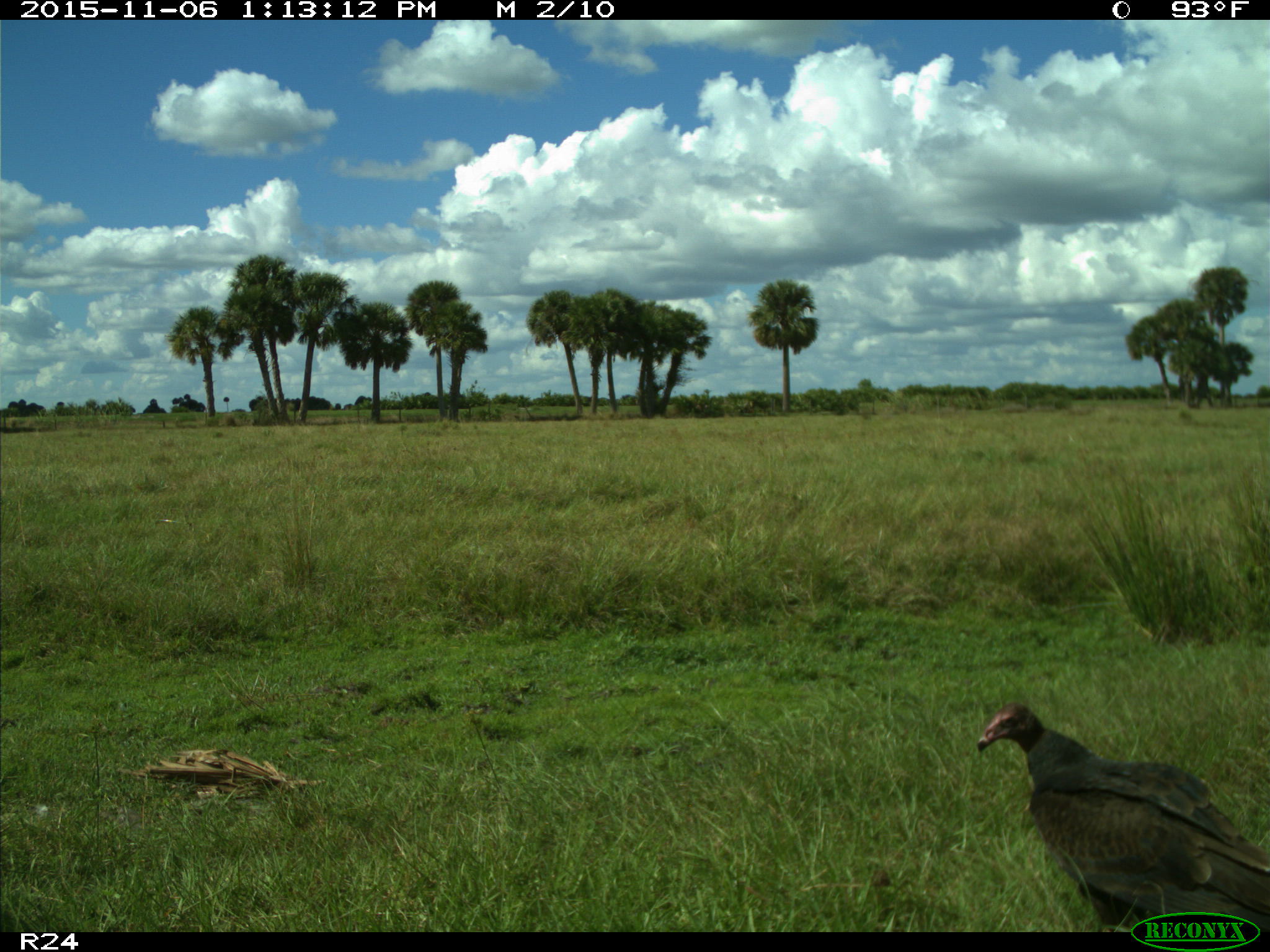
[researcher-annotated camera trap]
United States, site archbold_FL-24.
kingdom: Animalia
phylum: Chordata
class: Aves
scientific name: Aves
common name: birds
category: unidentified bird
Unidentified bird (birds) (Aves).